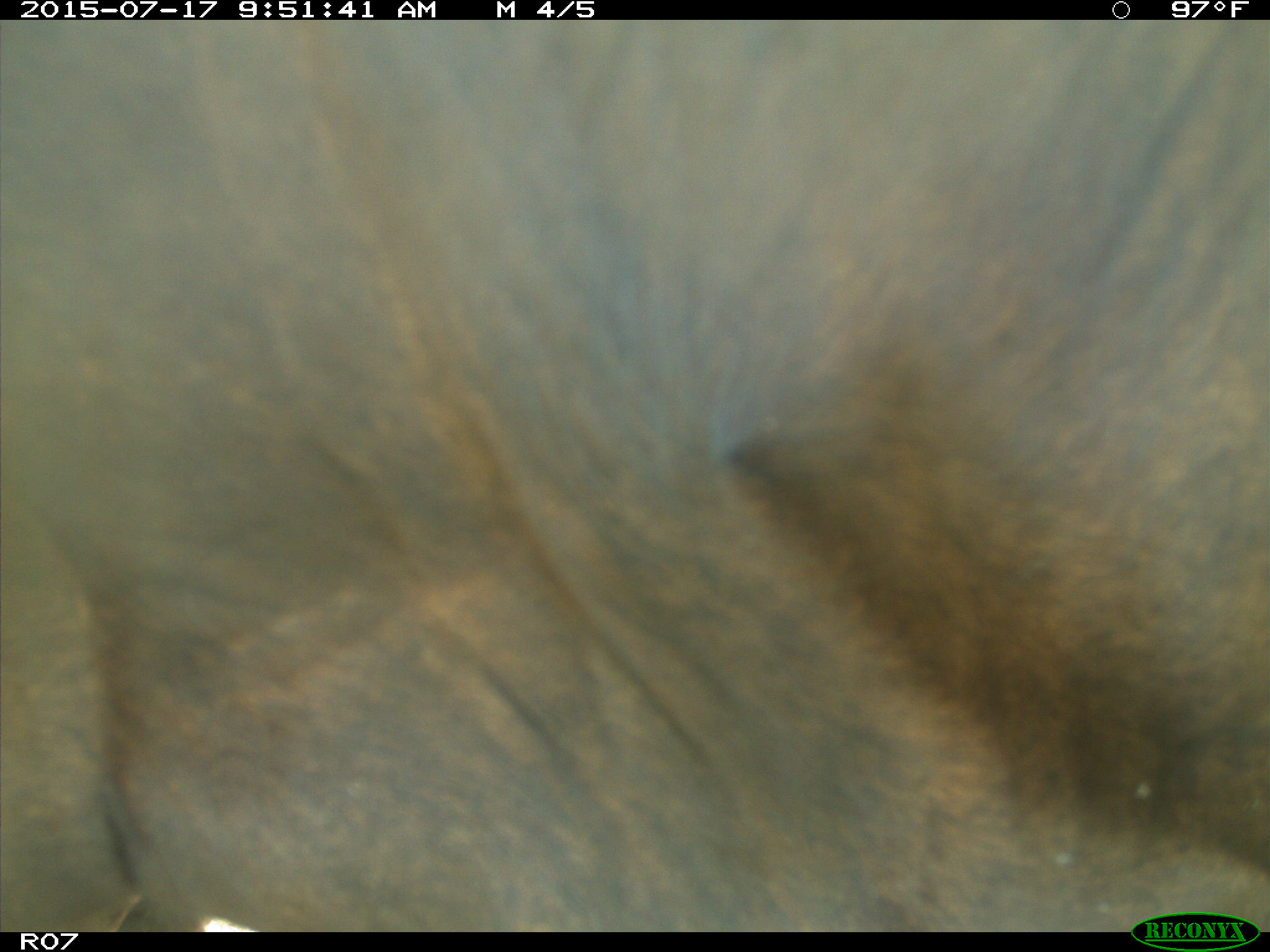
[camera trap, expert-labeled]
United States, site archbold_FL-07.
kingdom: Animalia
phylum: Chordata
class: Mammalia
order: Artiodactyla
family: Bovidae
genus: Bos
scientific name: Bos taurus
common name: domestic cow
Bos taurus (domestic cow).